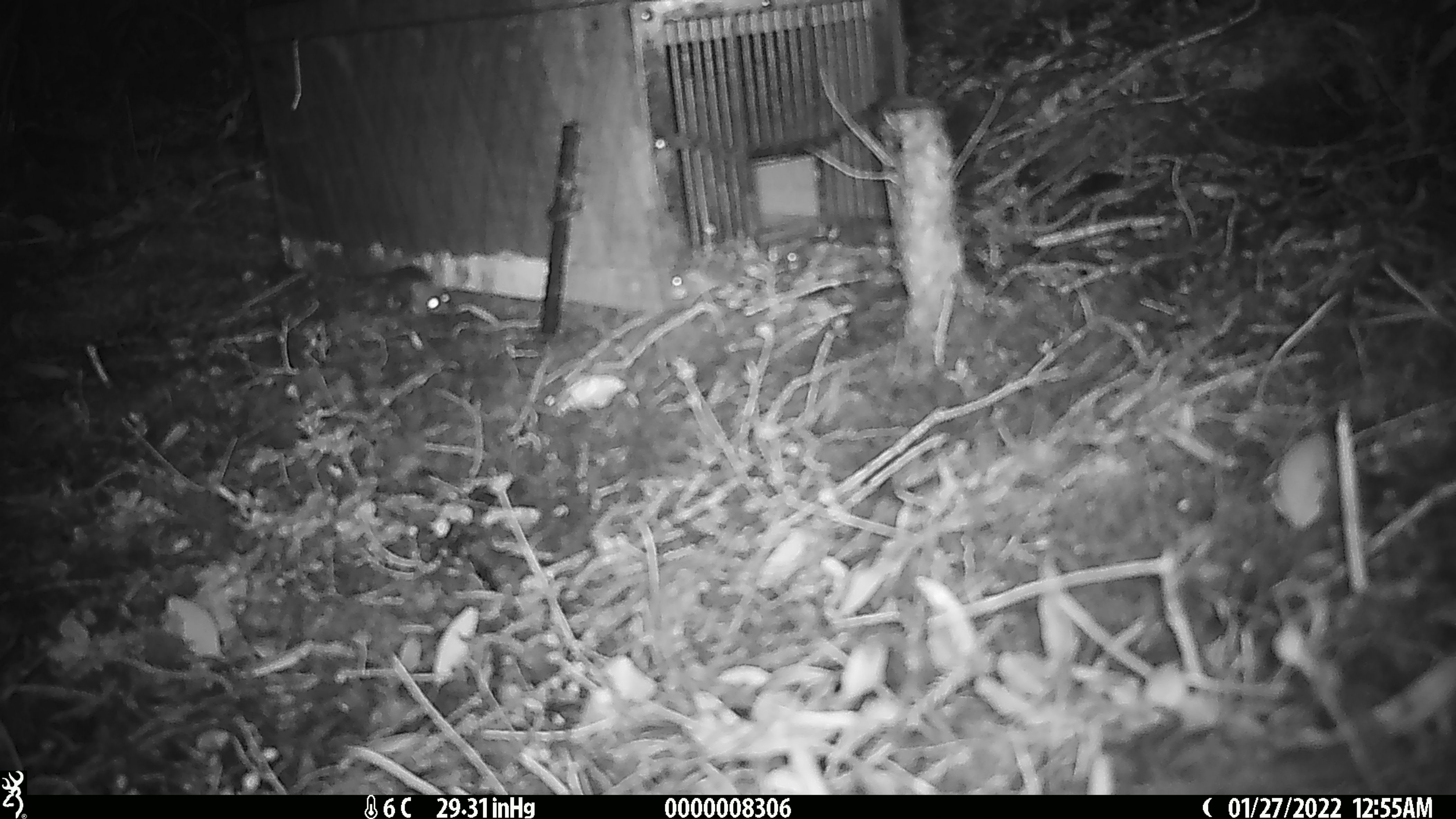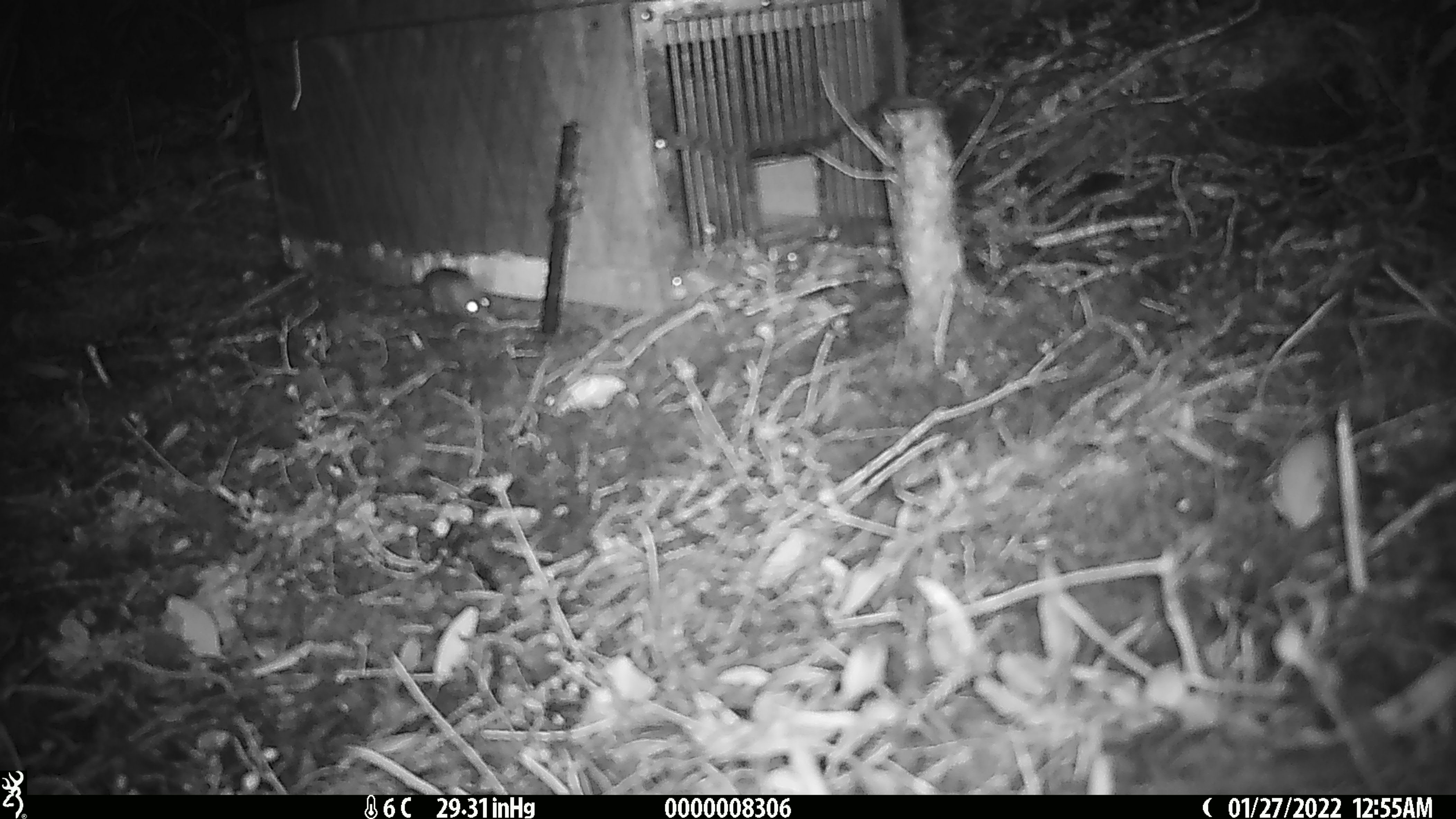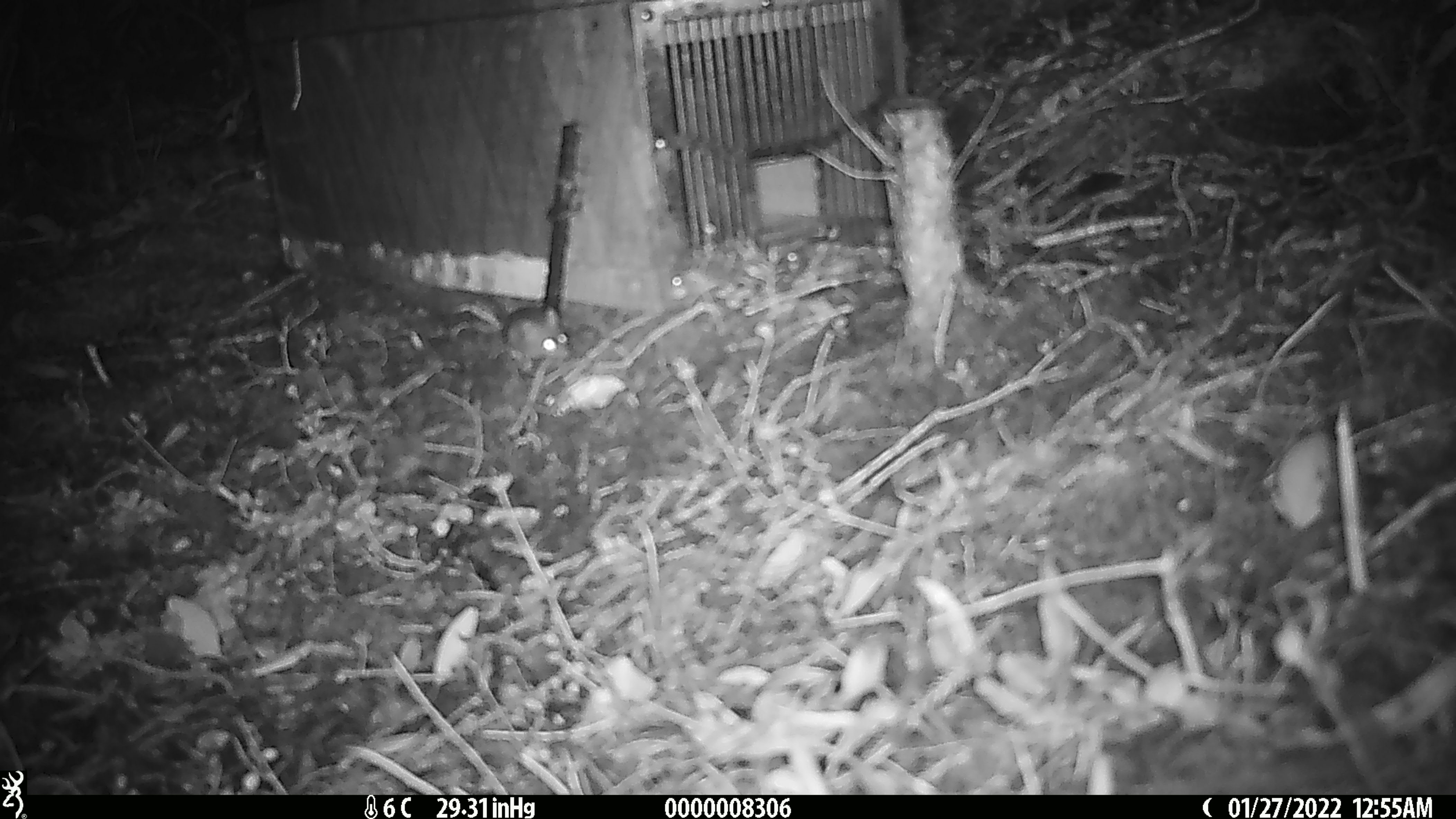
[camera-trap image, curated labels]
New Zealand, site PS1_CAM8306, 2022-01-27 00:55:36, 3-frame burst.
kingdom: Animalia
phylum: Chordata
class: Mammalia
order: Rodentia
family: Muridae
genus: Mus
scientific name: Mus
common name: mouse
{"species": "mouse (Mus)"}